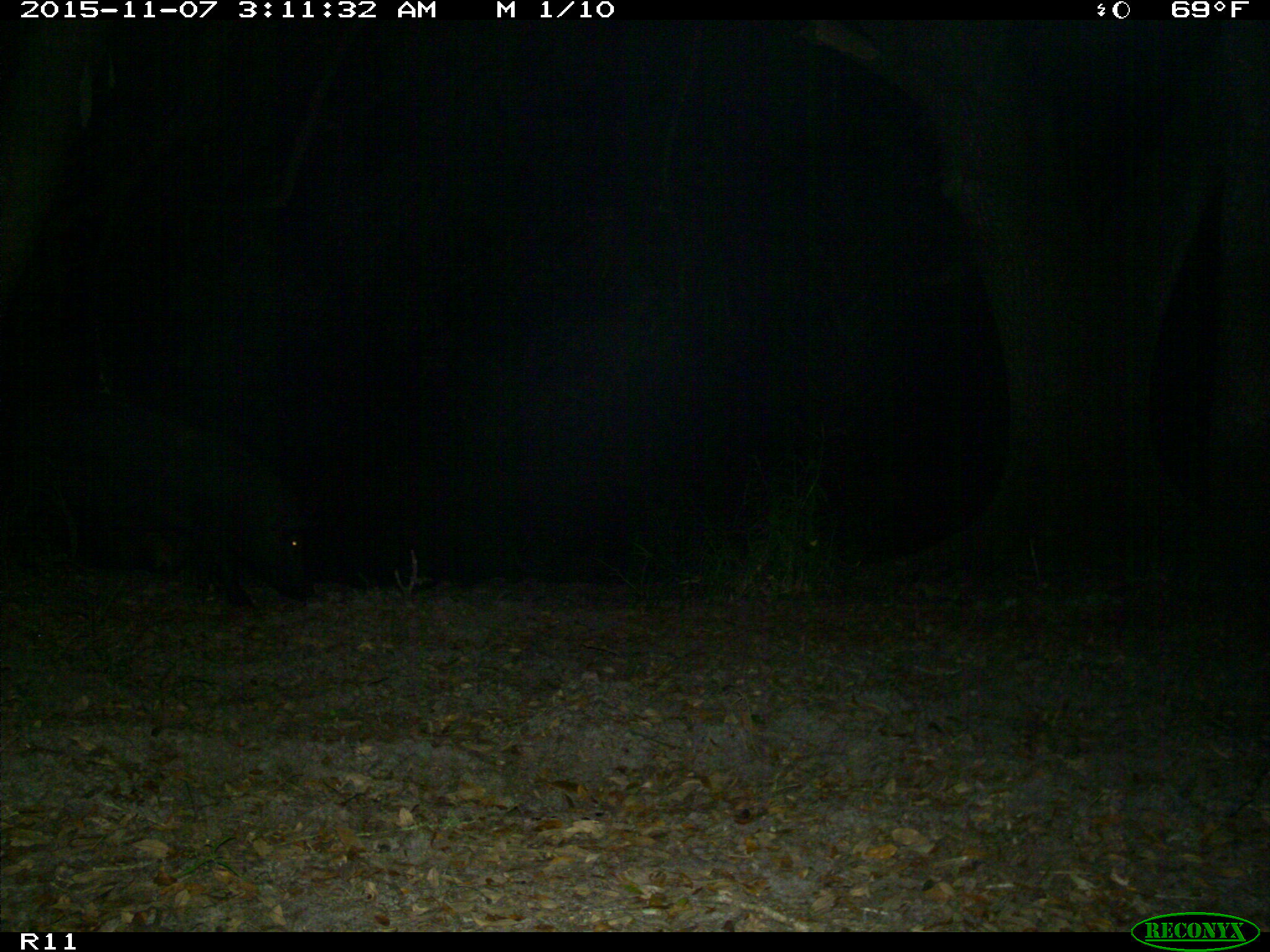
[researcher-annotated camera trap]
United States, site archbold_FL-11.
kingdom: Animalia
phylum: Chordata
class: Mammalia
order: Artiodactyla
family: Suidae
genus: Sus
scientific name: Sus scrofa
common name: wild boar